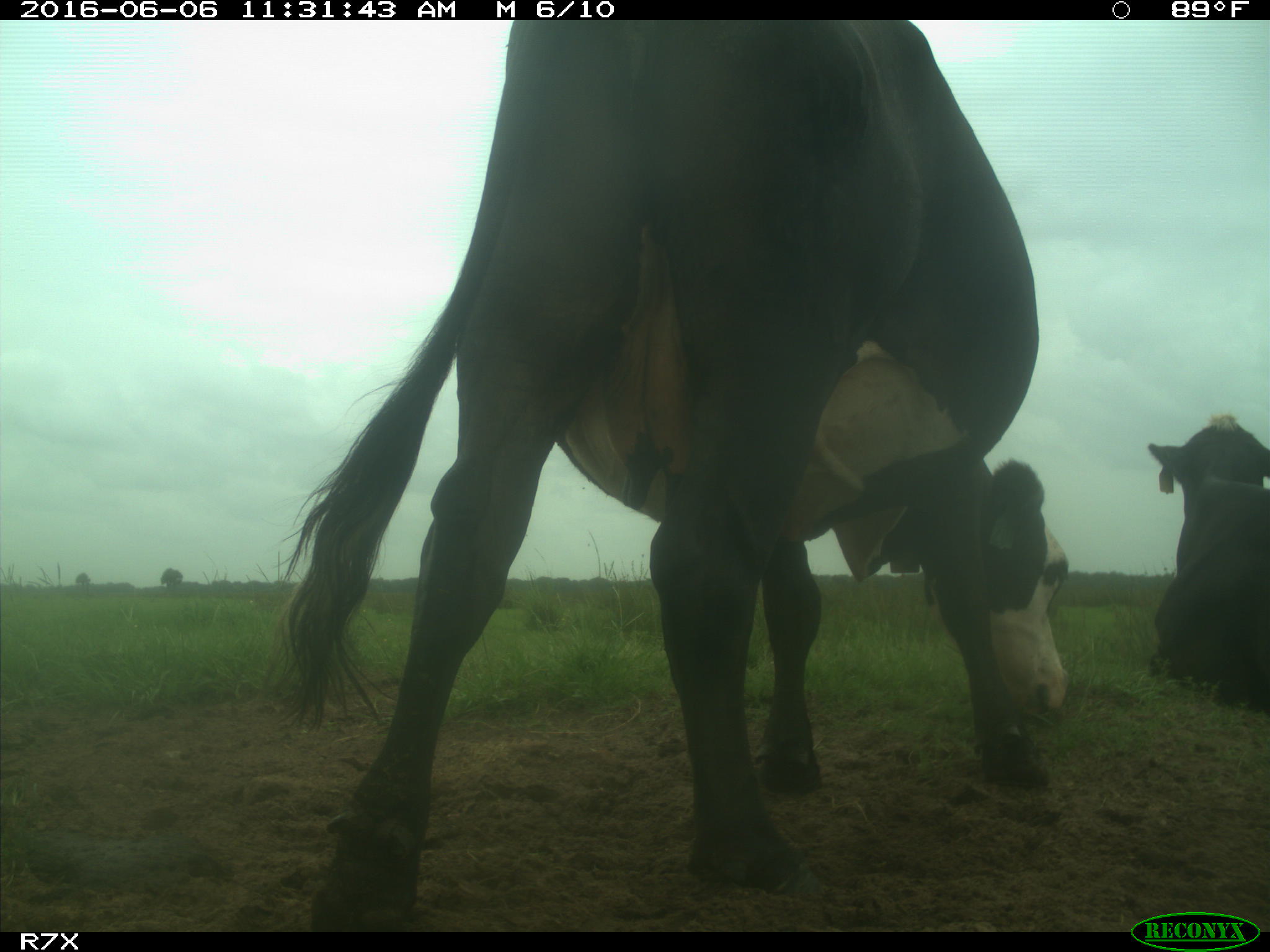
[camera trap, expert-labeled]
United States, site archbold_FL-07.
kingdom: Animalia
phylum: Chordata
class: Mammalia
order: Artiodactyla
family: Bovidae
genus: Bos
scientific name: Bos taurus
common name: domestic cow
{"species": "Bos taurus (domestic cow)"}